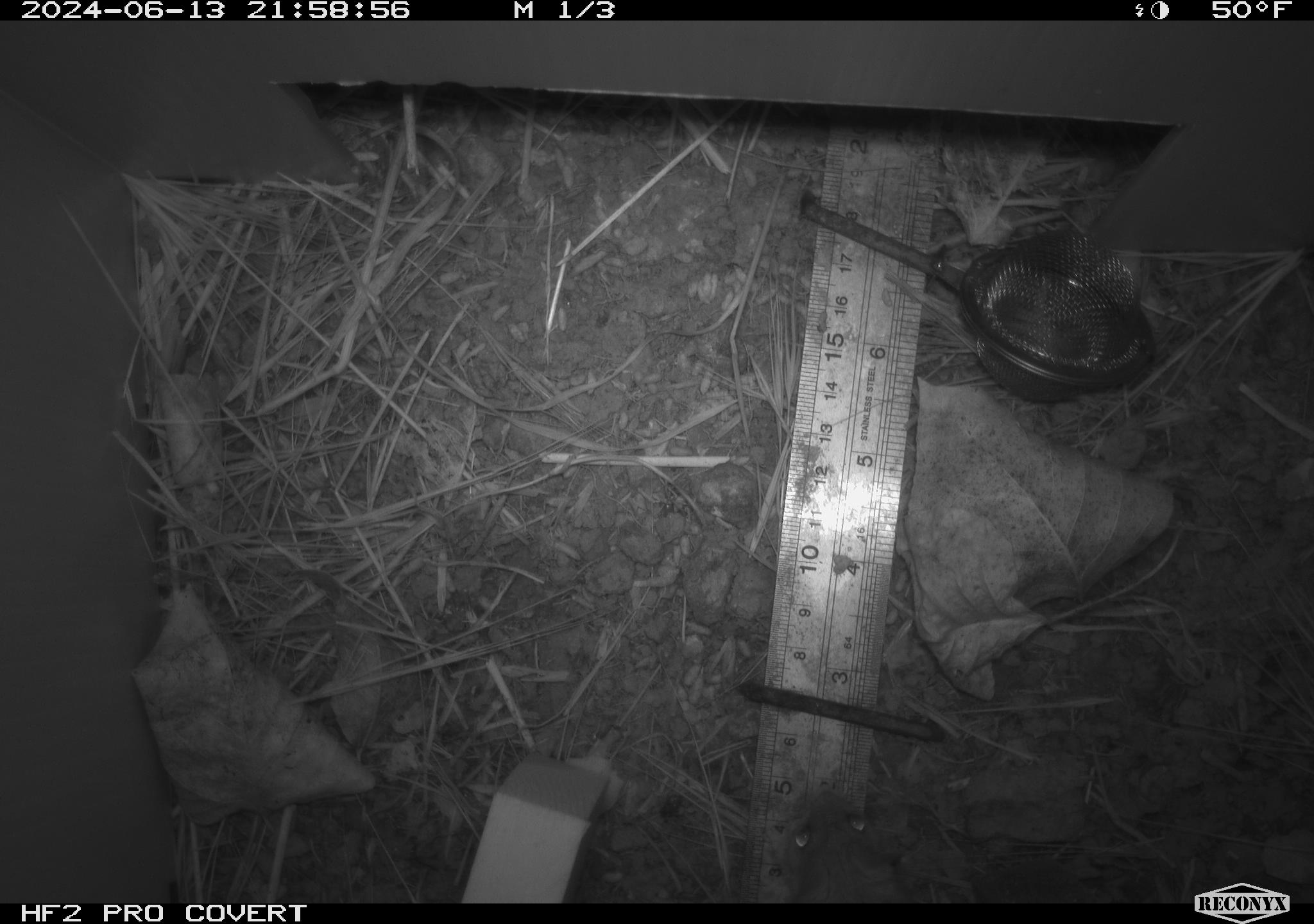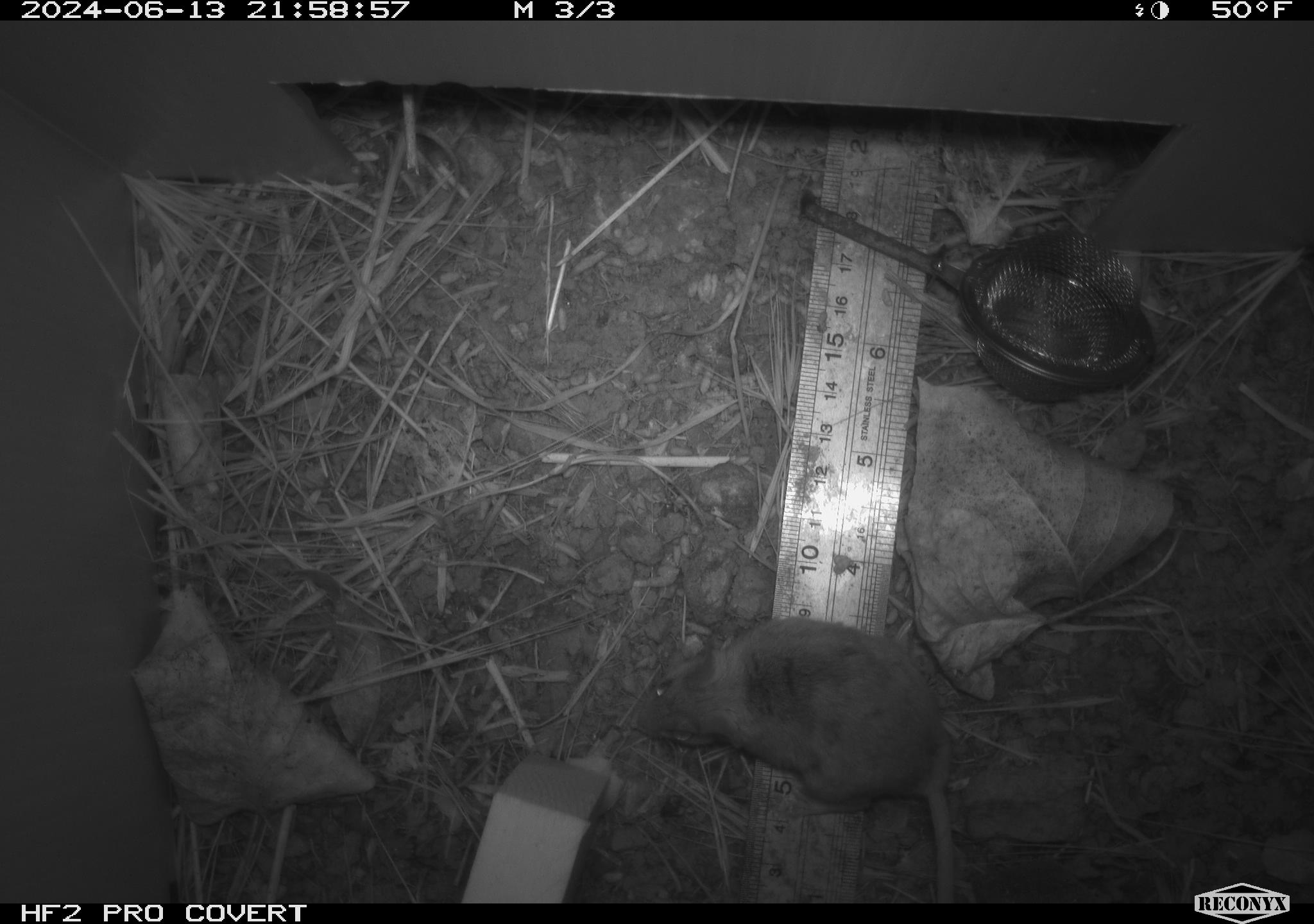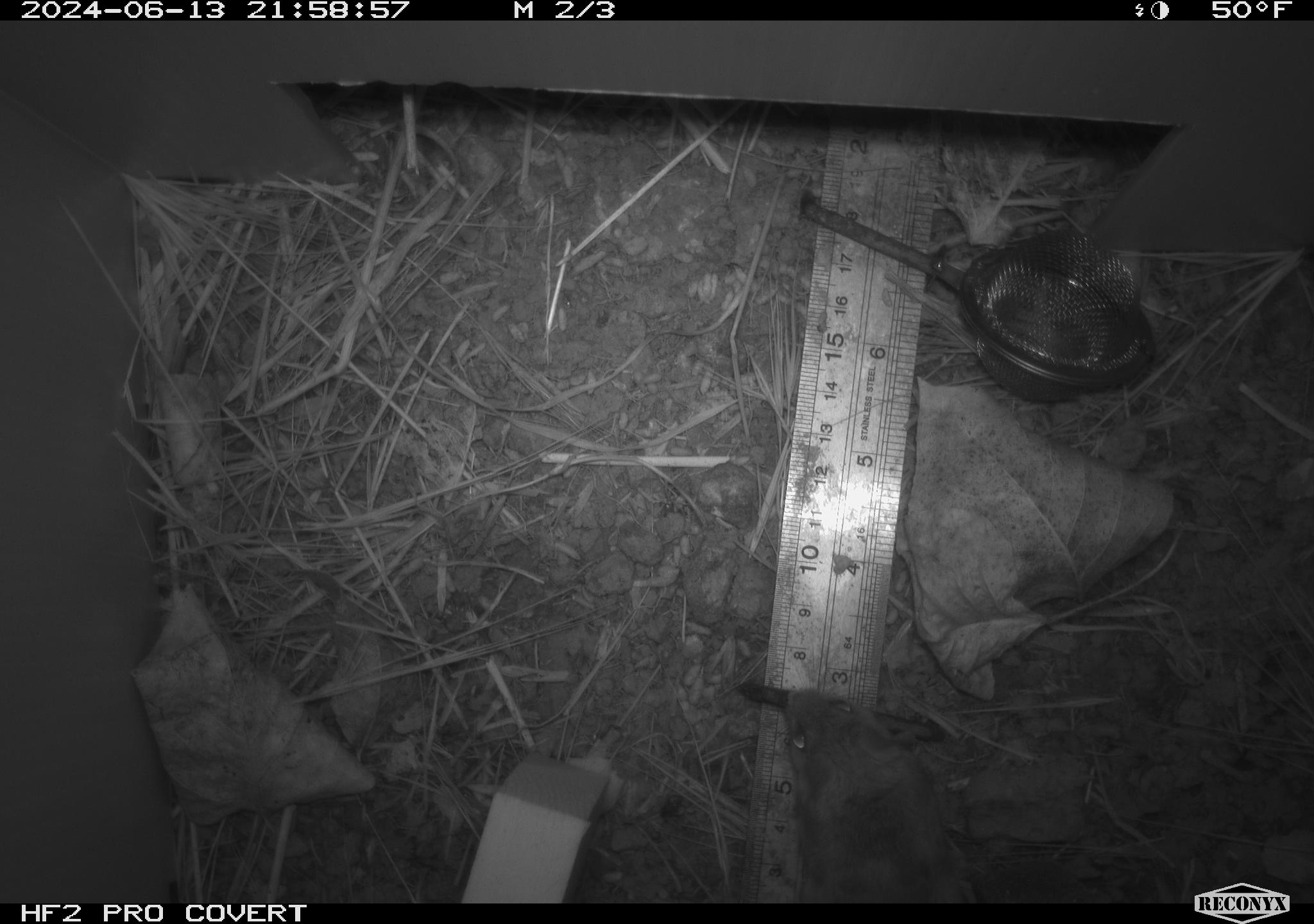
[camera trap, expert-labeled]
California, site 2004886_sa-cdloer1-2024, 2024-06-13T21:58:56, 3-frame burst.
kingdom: Animalia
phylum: Chordata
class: Mammalia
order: Rodentia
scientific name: Rodentia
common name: mouse species